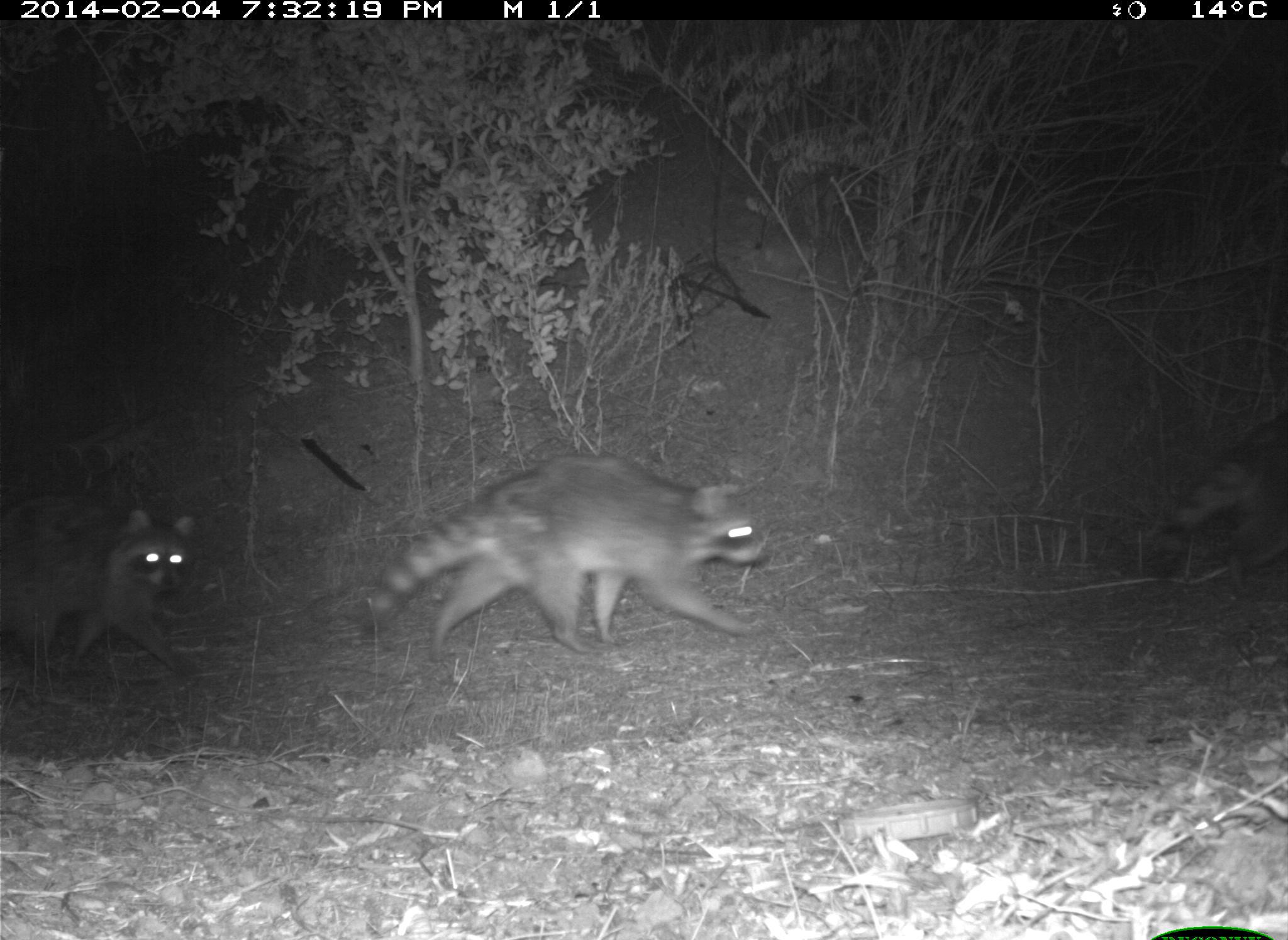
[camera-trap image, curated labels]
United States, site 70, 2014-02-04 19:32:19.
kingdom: Animalia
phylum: Chordata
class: Mammalia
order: Carnivora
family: Procyonidae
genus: Procyon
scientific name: Procyon lotor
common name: raccoon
Raccoon (Procyon lotor).